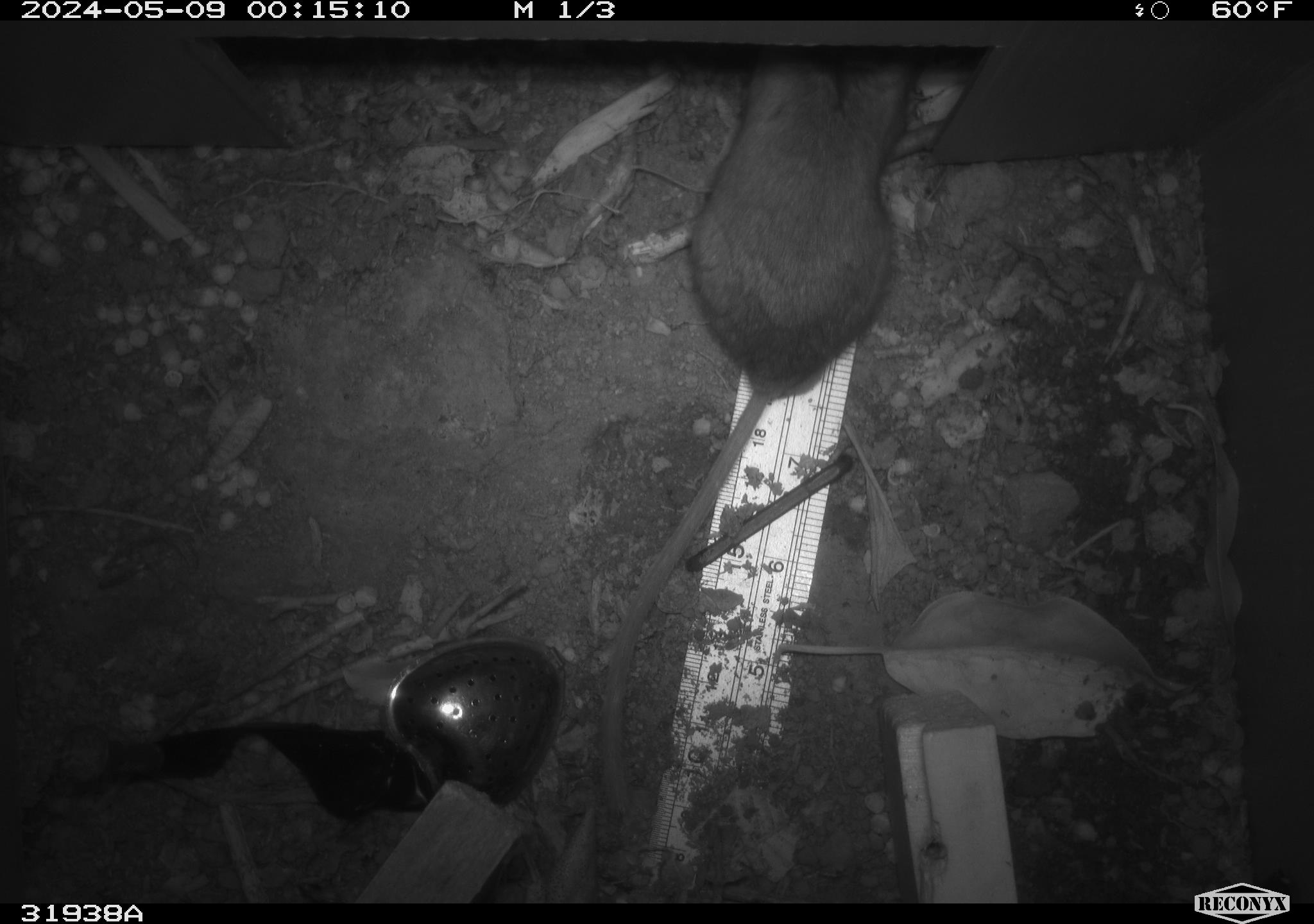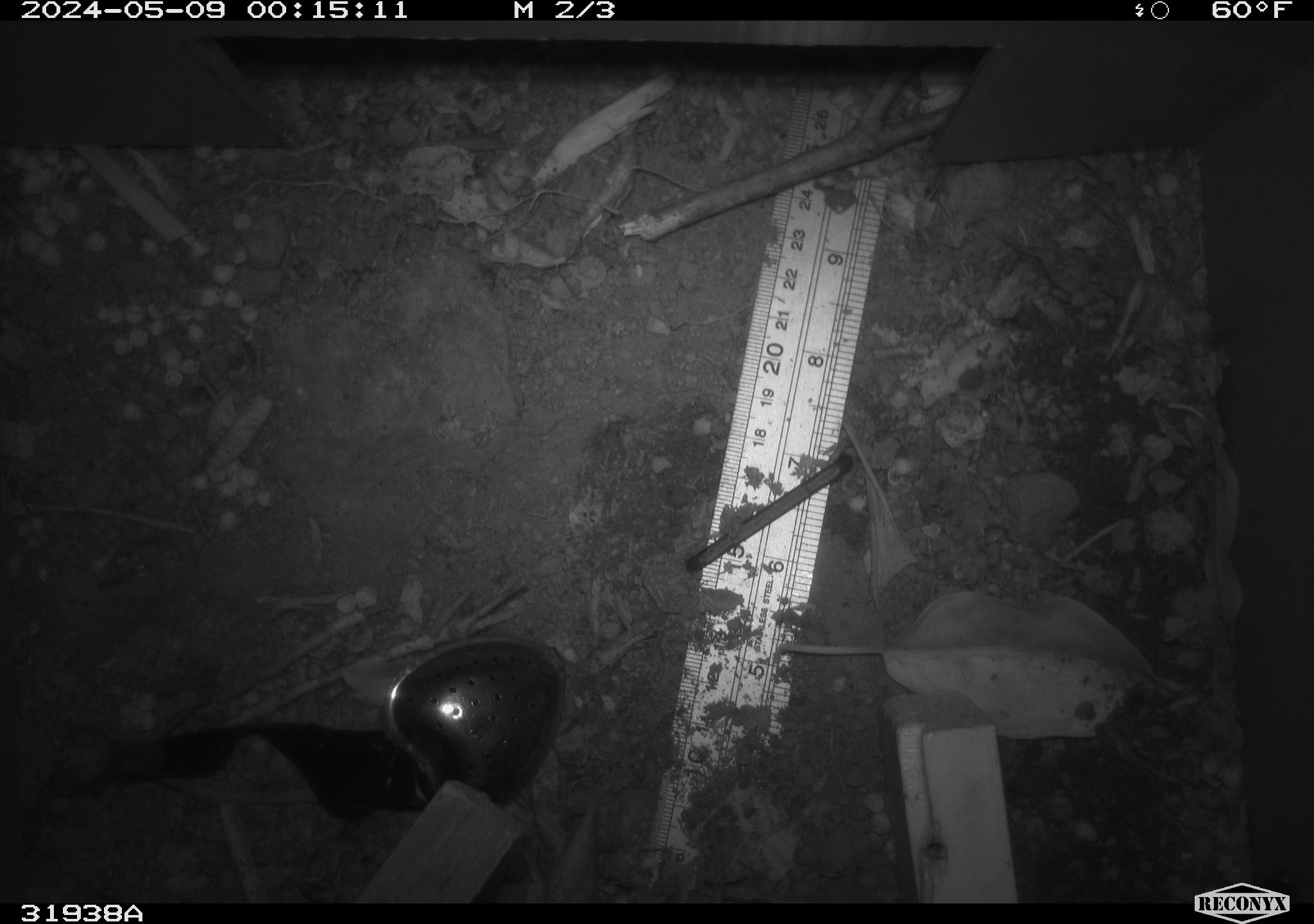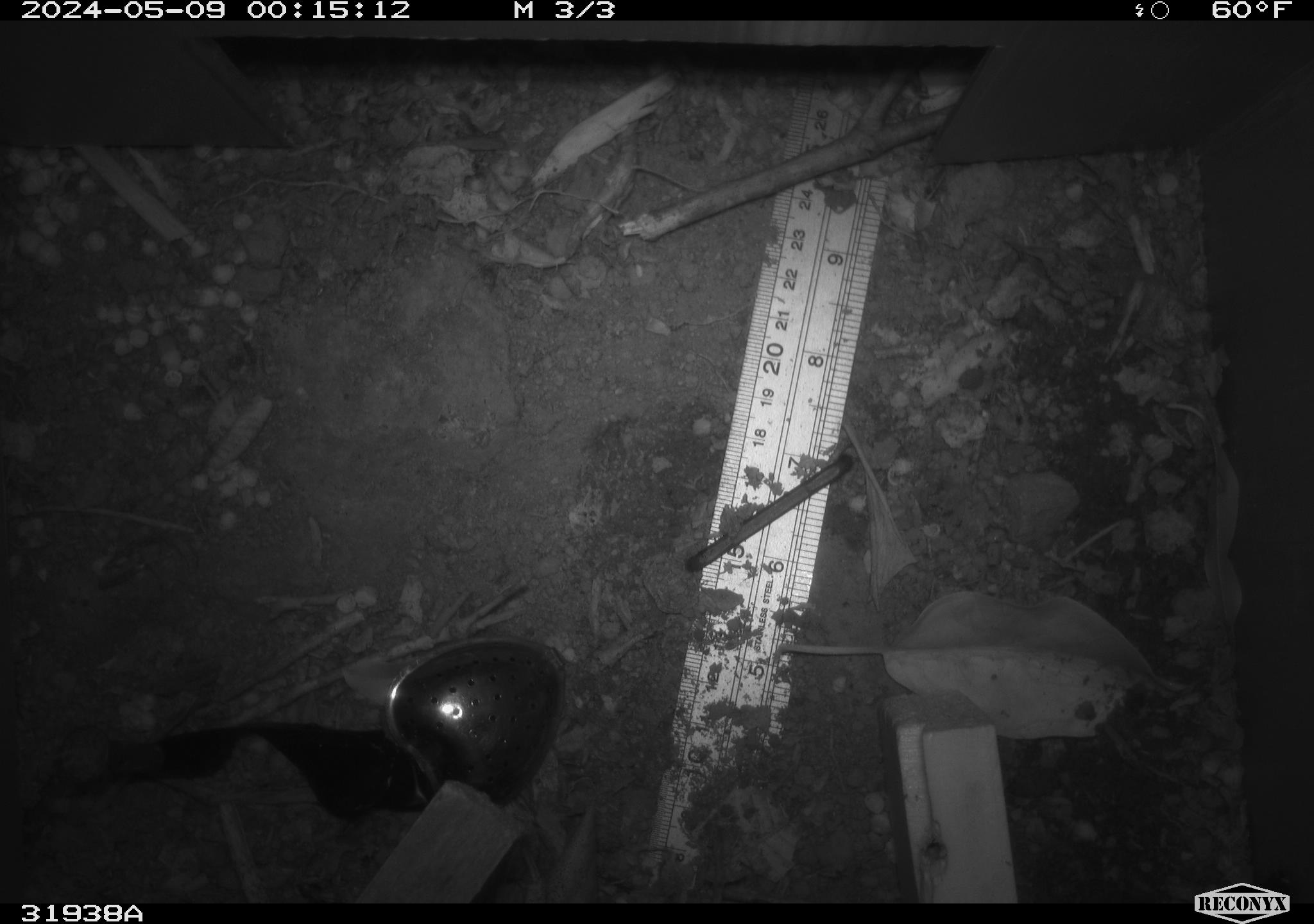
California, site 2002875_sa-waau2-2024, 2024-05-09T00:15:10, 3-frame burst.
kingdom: Animalia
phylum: Chordata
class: Mammalia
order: Rodentia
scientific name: Rodentia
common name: rodent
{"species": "rodent (Rodentia)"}